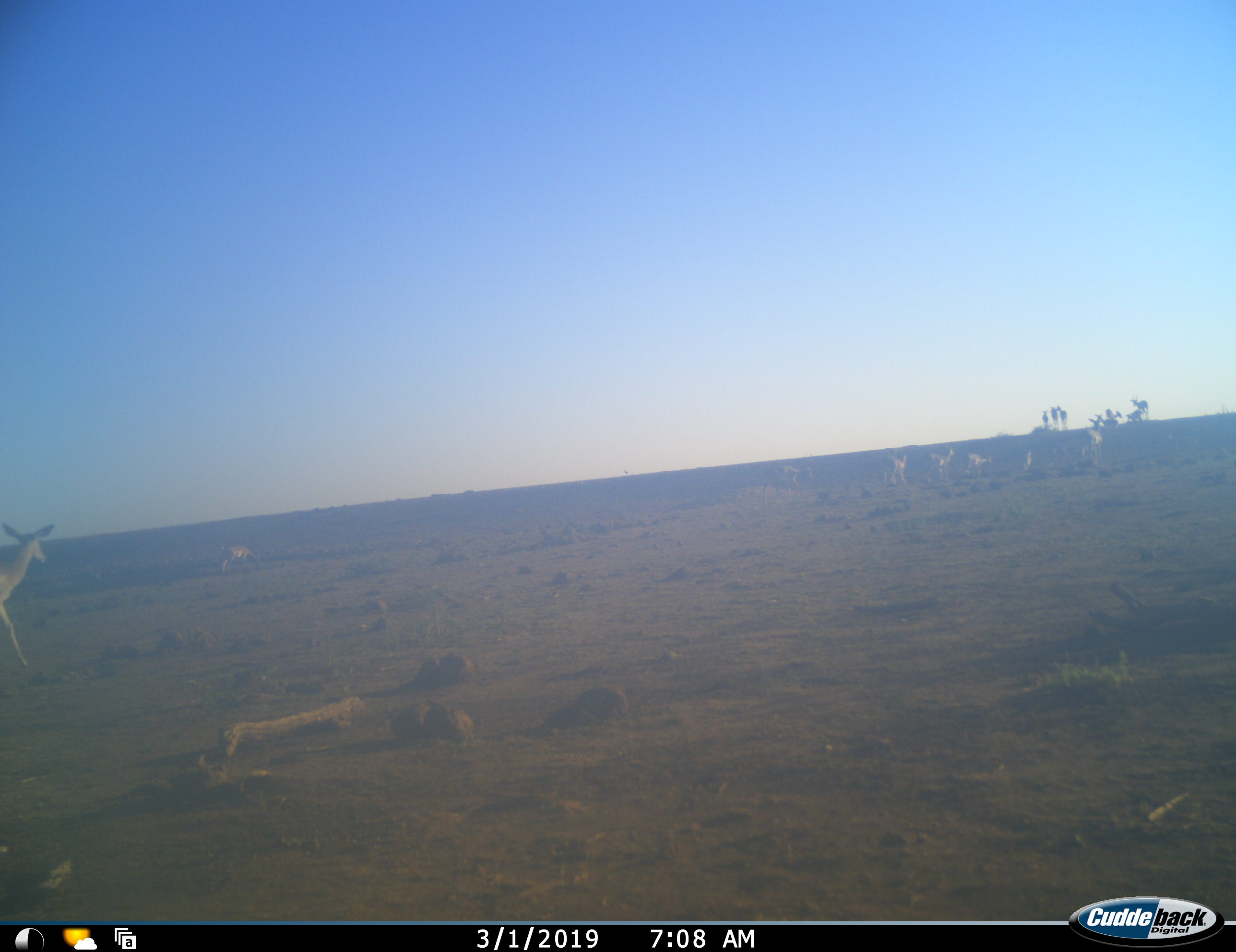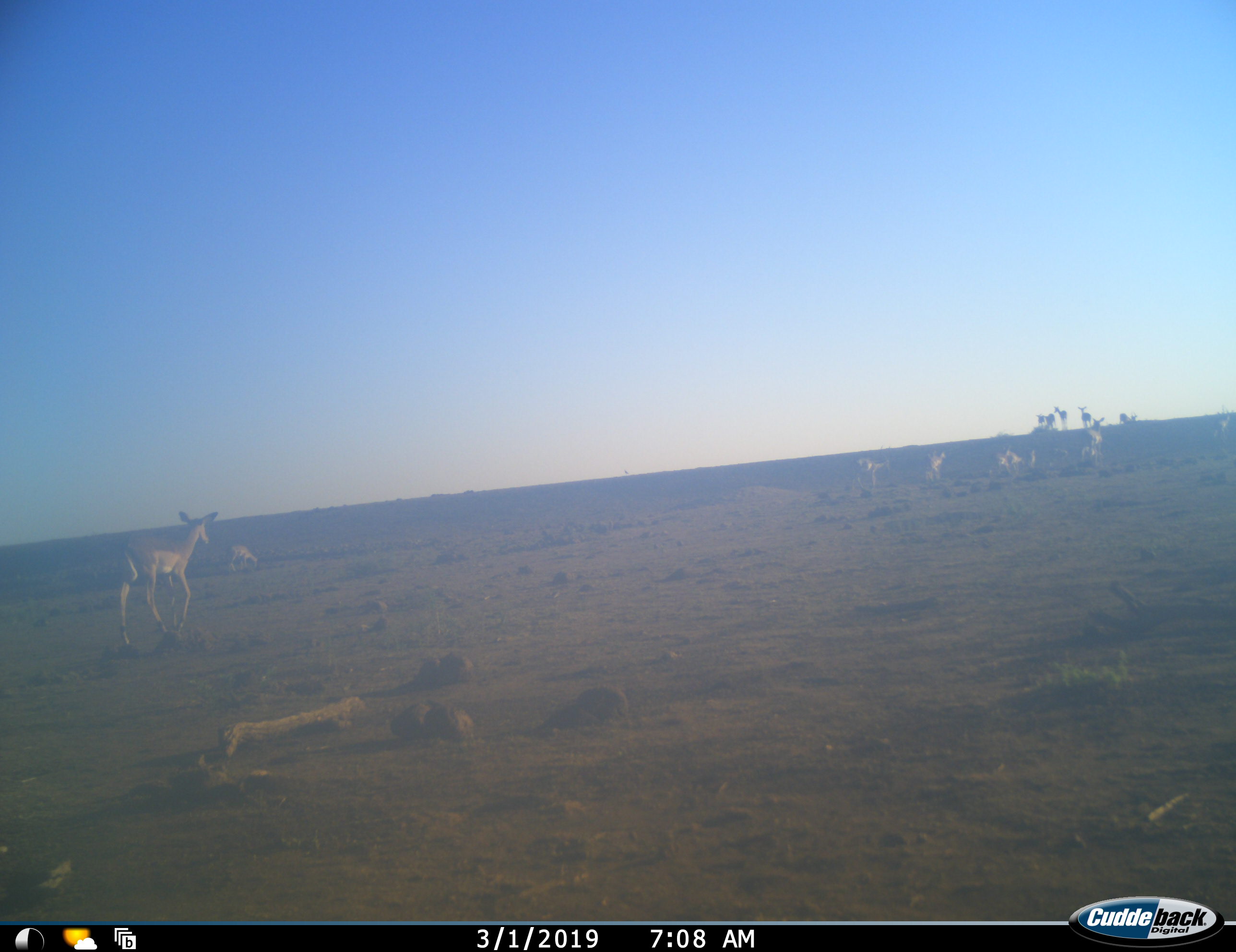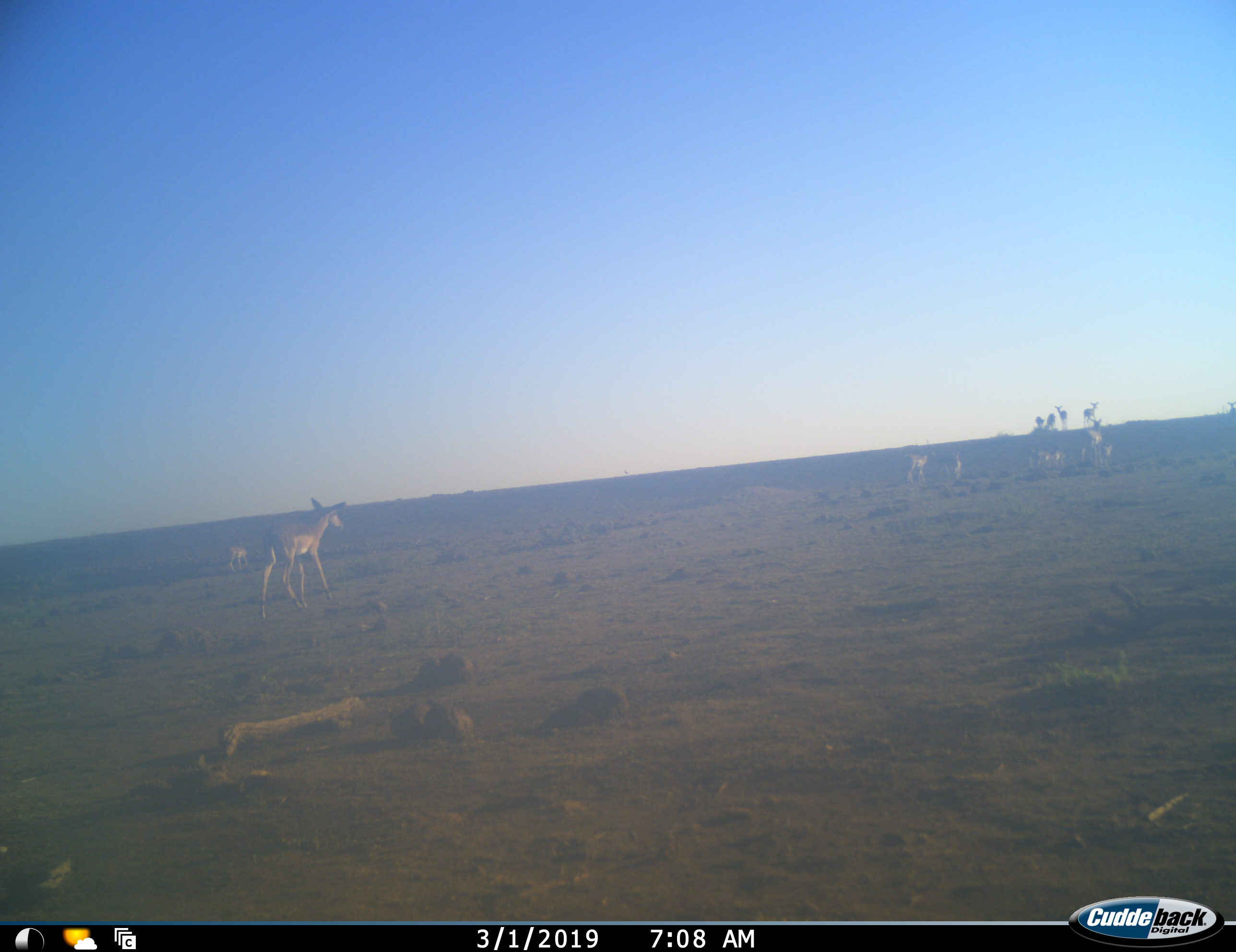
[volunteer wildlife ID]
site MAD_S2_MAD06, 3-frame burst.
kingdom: Animalia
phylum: Chordata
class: Mammalia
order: Artiodactyla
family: Bovidae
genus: Aepyceros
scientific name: Aepyceros melampus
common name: impala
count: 11-50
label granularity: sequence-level